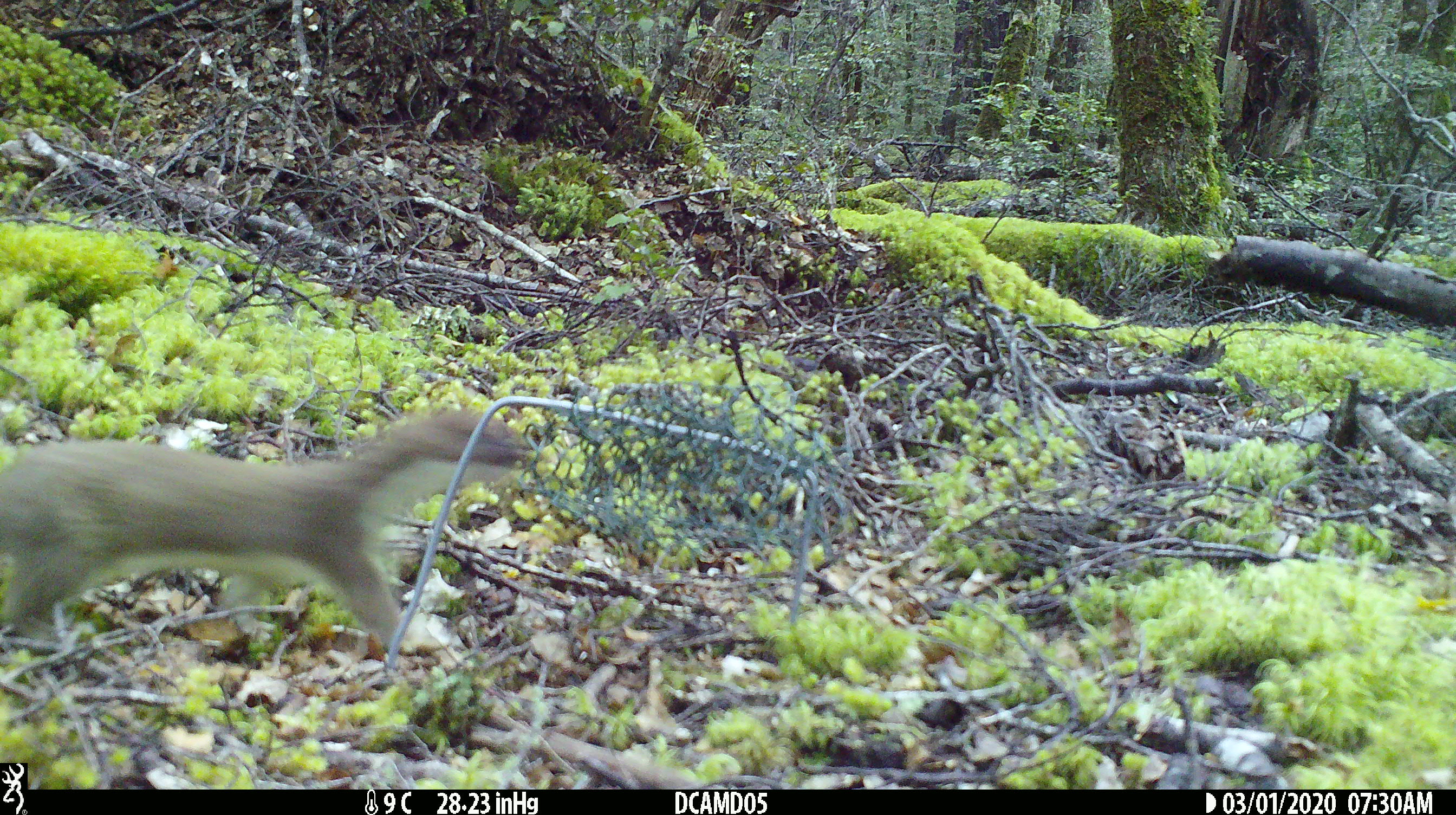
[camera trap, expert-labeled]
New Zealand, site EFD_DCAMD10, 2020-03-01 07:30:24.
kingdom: Animalia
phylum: Chordata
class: Mammalia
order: Carnivora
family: Mustelidae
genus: Mustela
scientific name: Mustela erminea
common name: stoat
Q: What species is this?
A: Stoat (Mustela erminea).